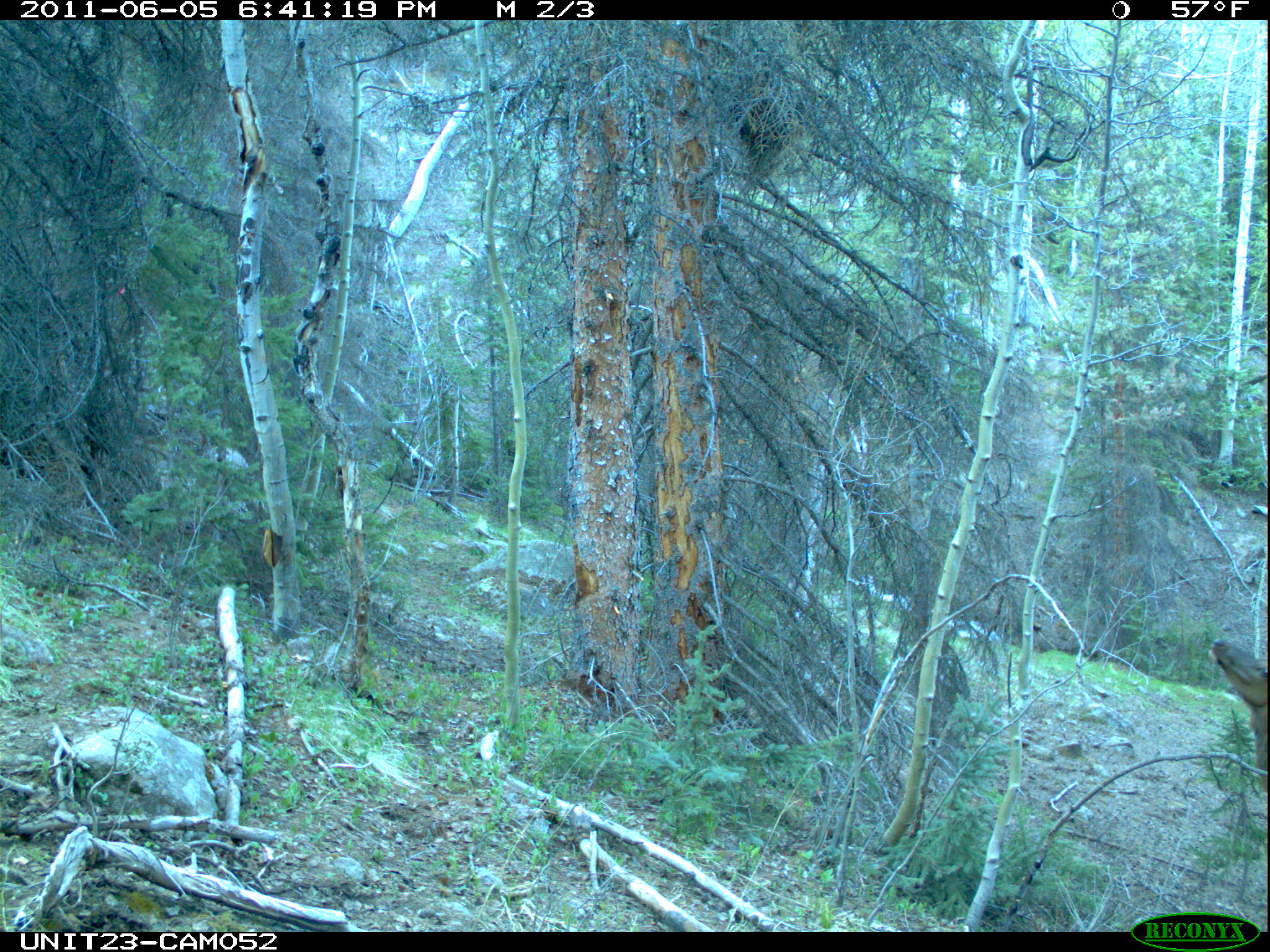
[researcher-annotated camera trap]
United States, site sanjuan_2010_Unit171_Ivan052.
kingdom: Animalia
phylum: Chordata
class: Mammalia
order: Artiodactyla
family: Cervidae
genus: Cervus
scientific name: Cervus elaphus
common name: red deer